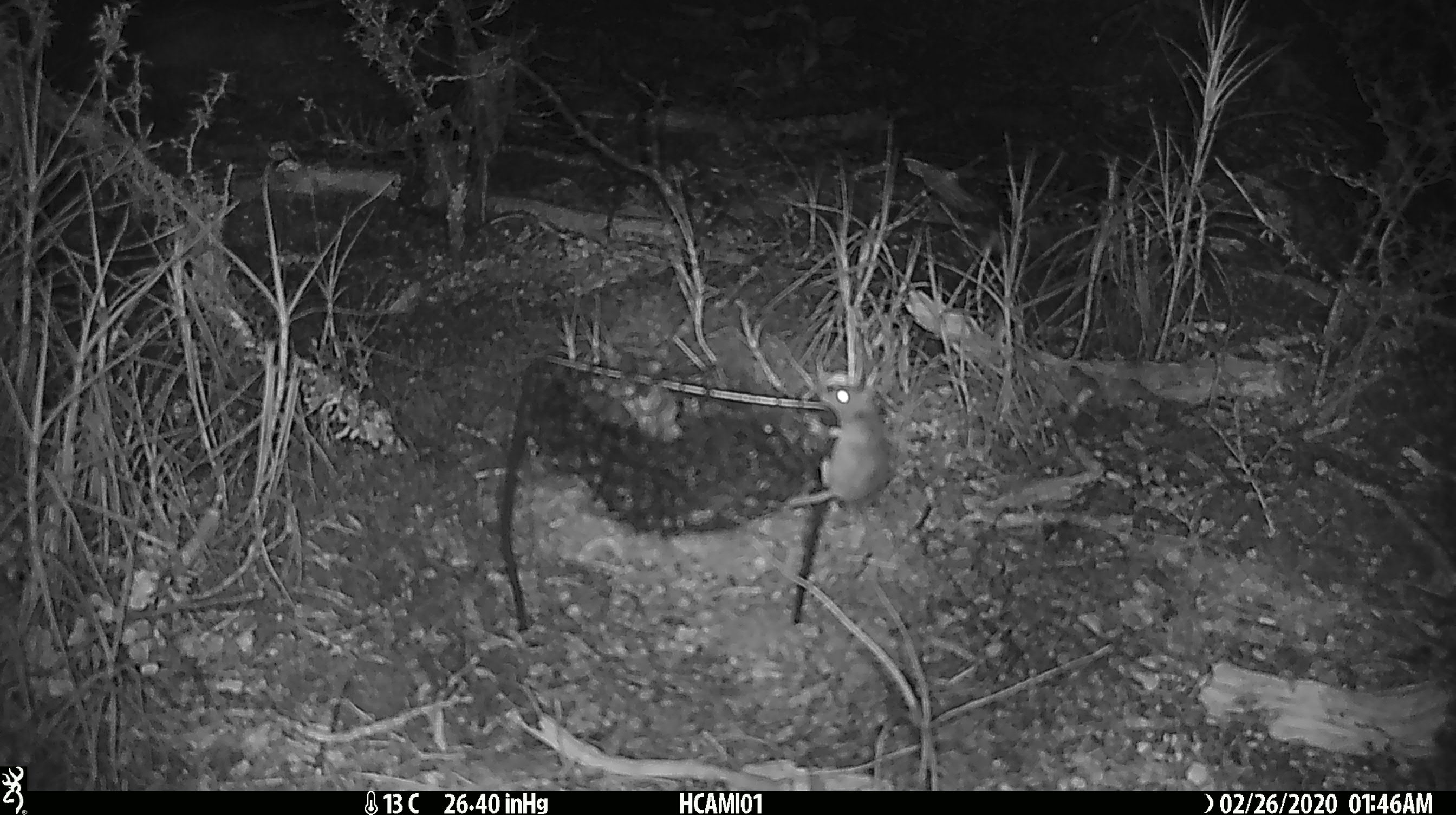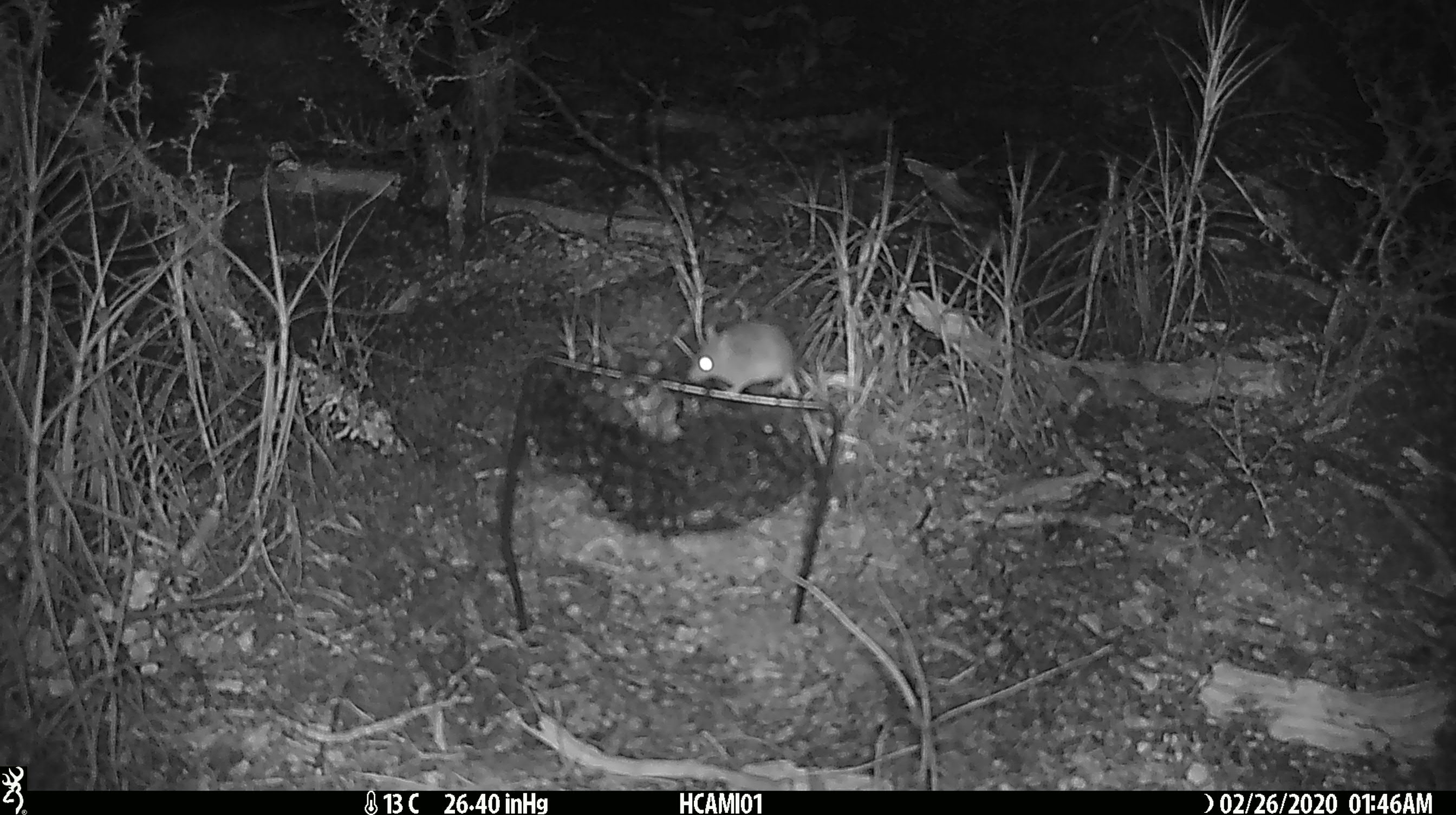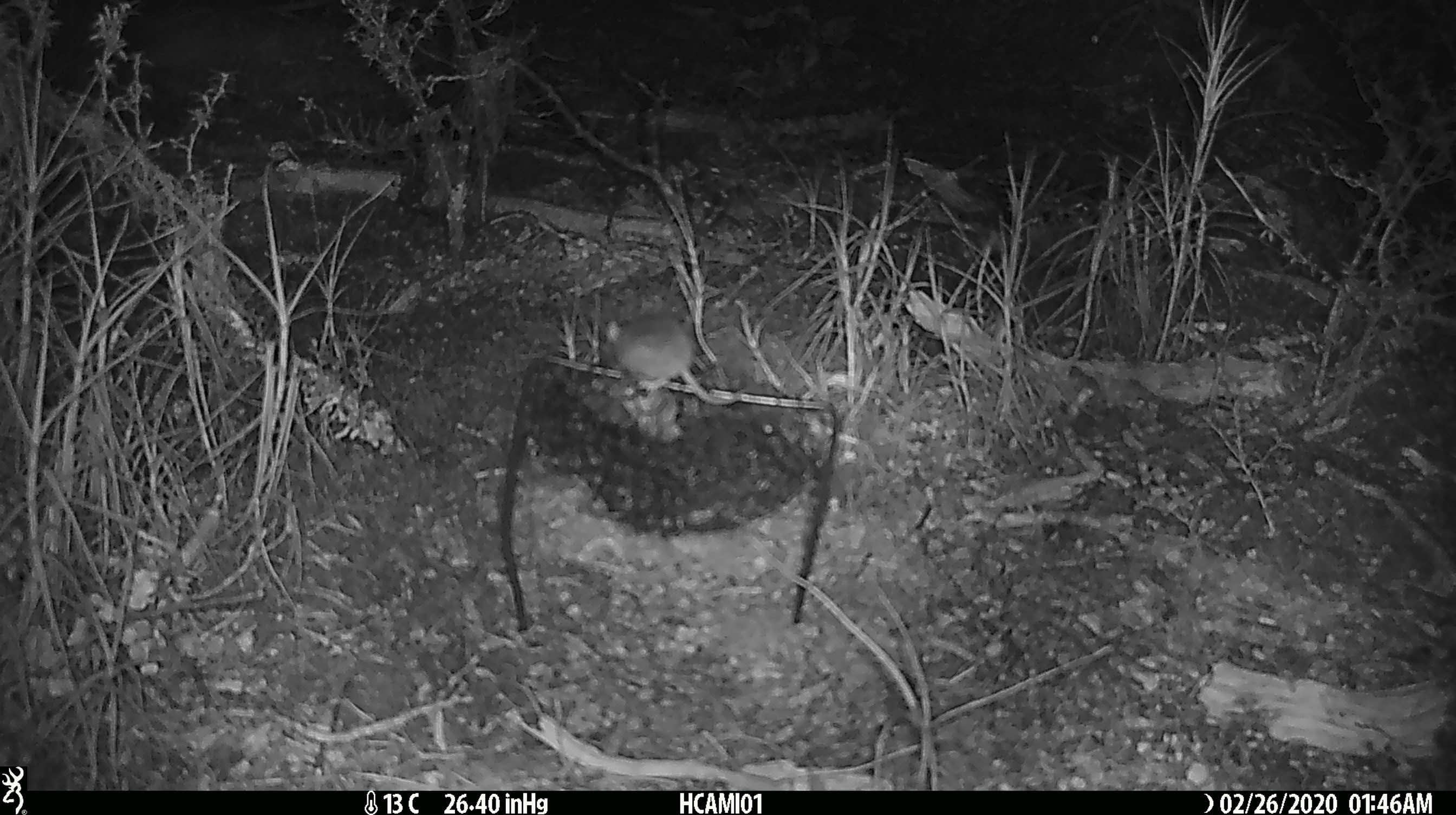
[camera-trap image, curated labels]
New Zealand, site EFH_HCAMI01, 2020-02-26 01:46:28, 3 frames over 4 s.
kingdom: Animalia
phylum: Chordata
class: Mammalia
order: Rodentia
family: Muridae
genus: Mus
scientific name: Mus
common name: mouse